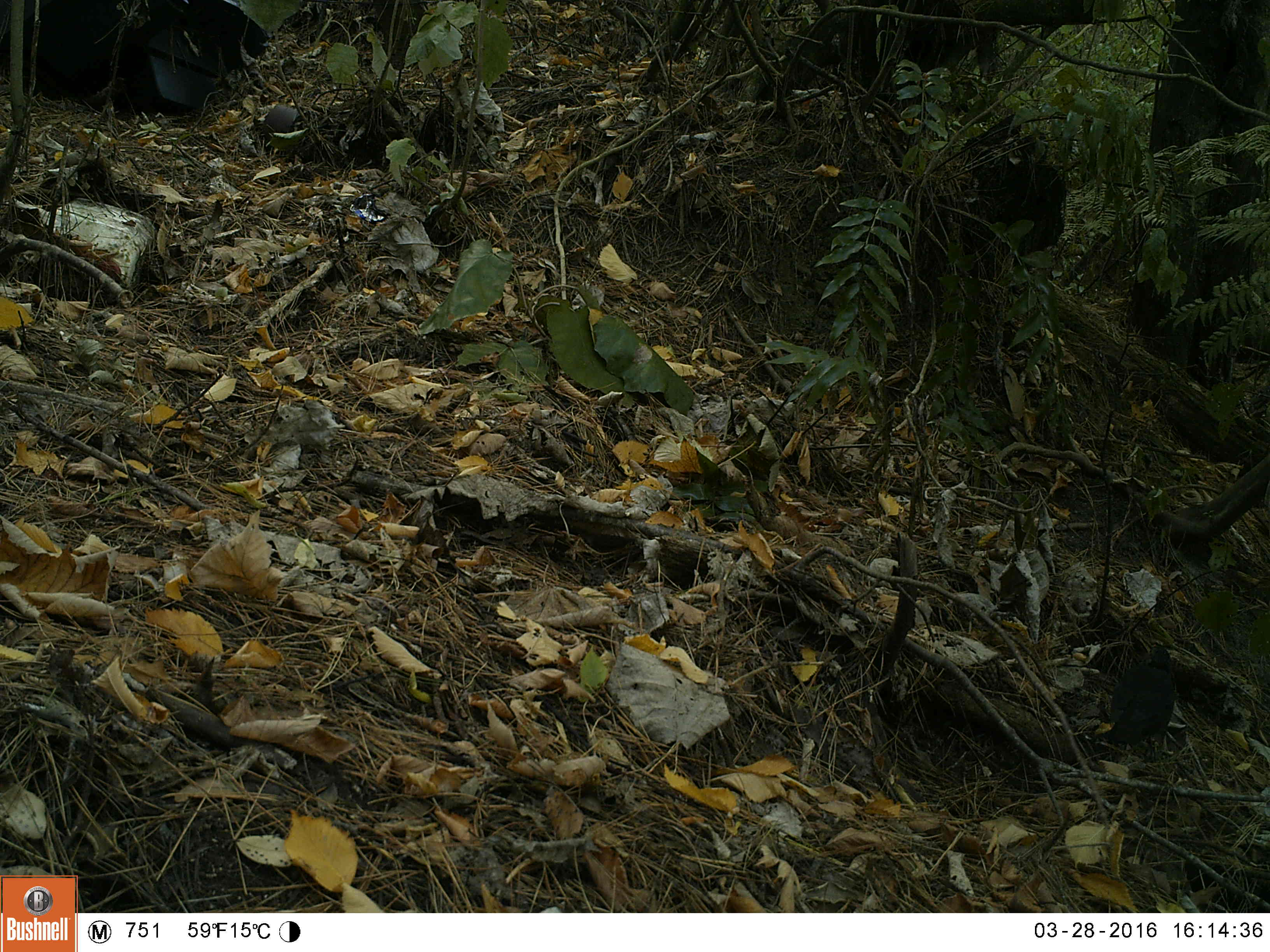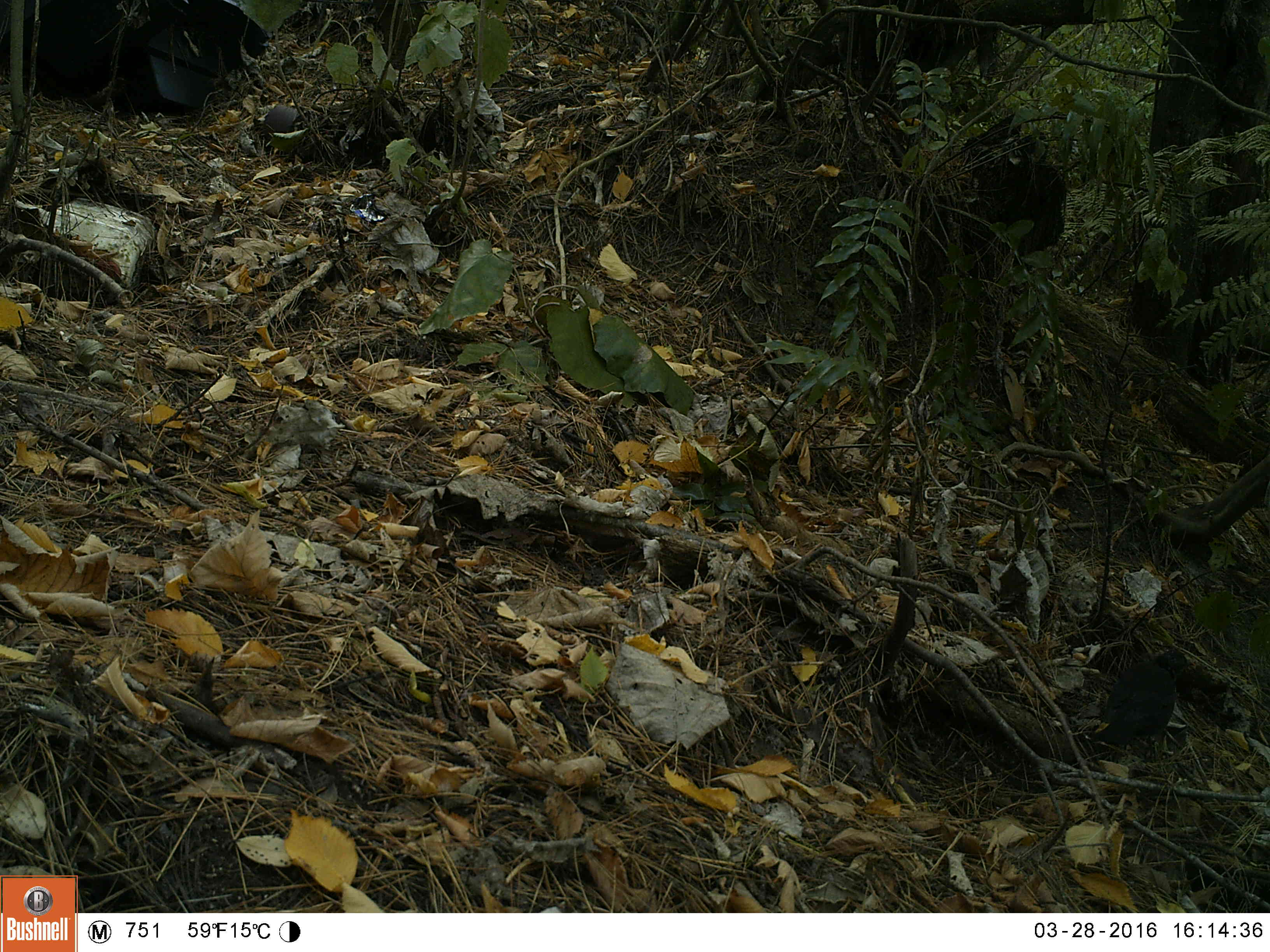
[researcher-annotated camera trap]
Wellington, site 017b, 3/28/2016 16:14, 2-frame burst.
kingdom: Animalia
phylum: Chordata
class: Aves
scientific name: Aves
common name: bird